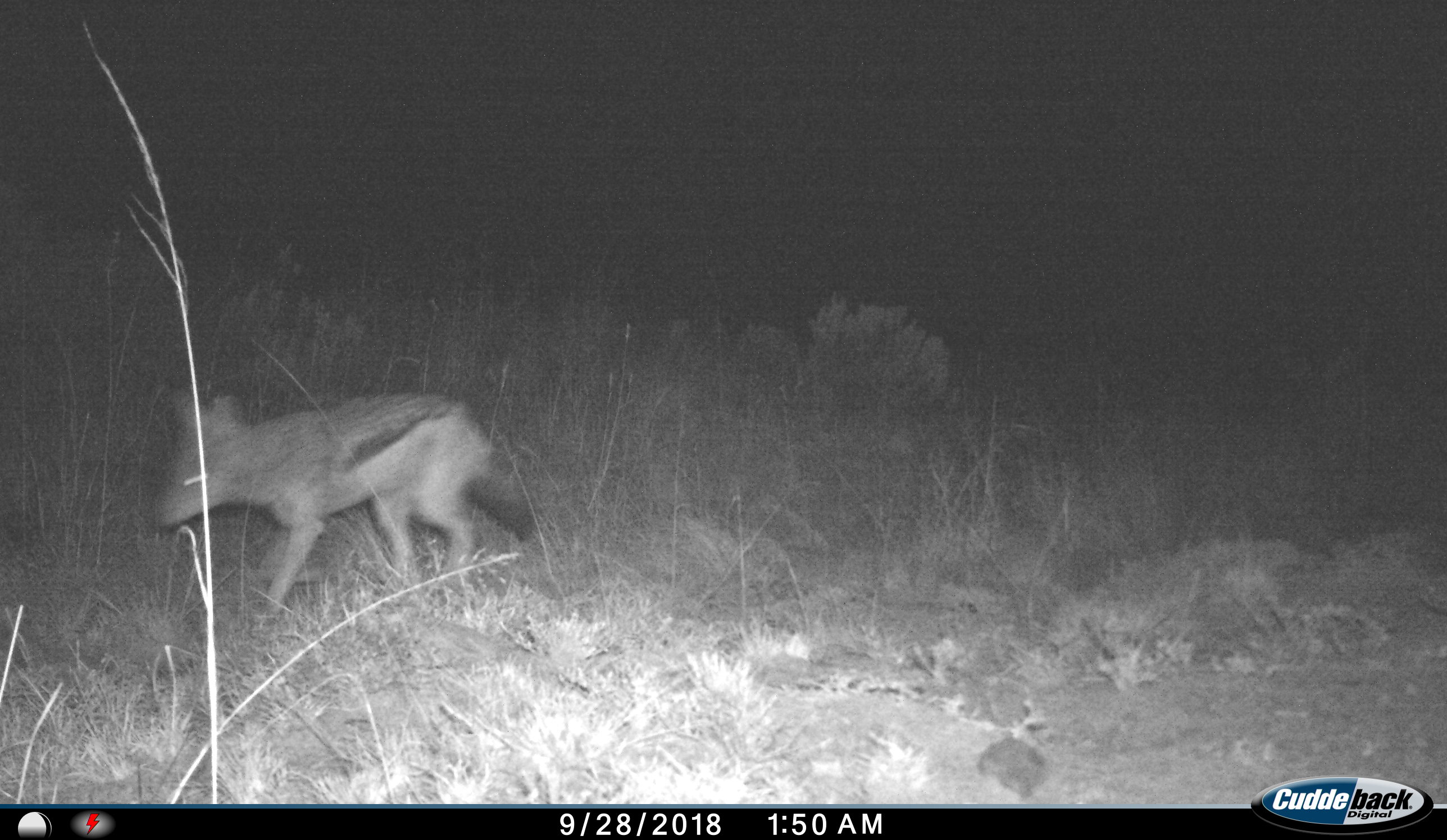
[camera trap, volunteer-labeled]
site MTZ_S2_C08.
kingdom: Animalia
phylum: Chordata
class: Mammalia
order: Carnivora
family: Canidae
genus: Lupulella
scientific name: Lupulella mesomelas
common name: black-backed jackal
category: jackalblackbacked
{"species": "jackalblackbacked (black-backed jackal) (Lupulella mesomelas)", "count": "1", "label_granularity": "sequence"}